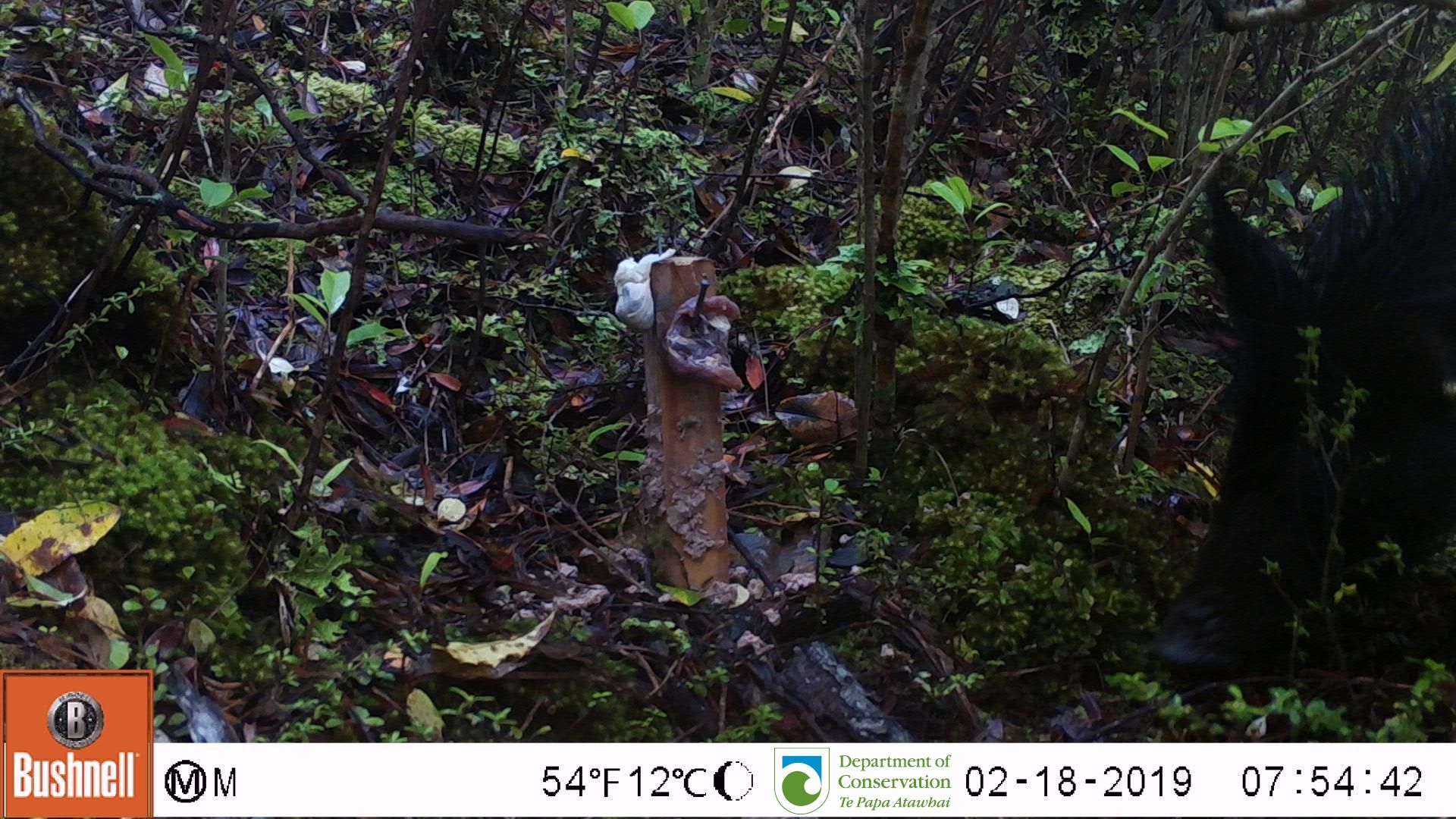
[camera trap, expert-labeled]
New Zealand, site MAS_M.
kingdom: Animalia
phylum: Chordata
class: Mammalia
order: Artiodactyla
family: Suidae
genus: Sus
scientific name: Sus scrofa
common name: pig